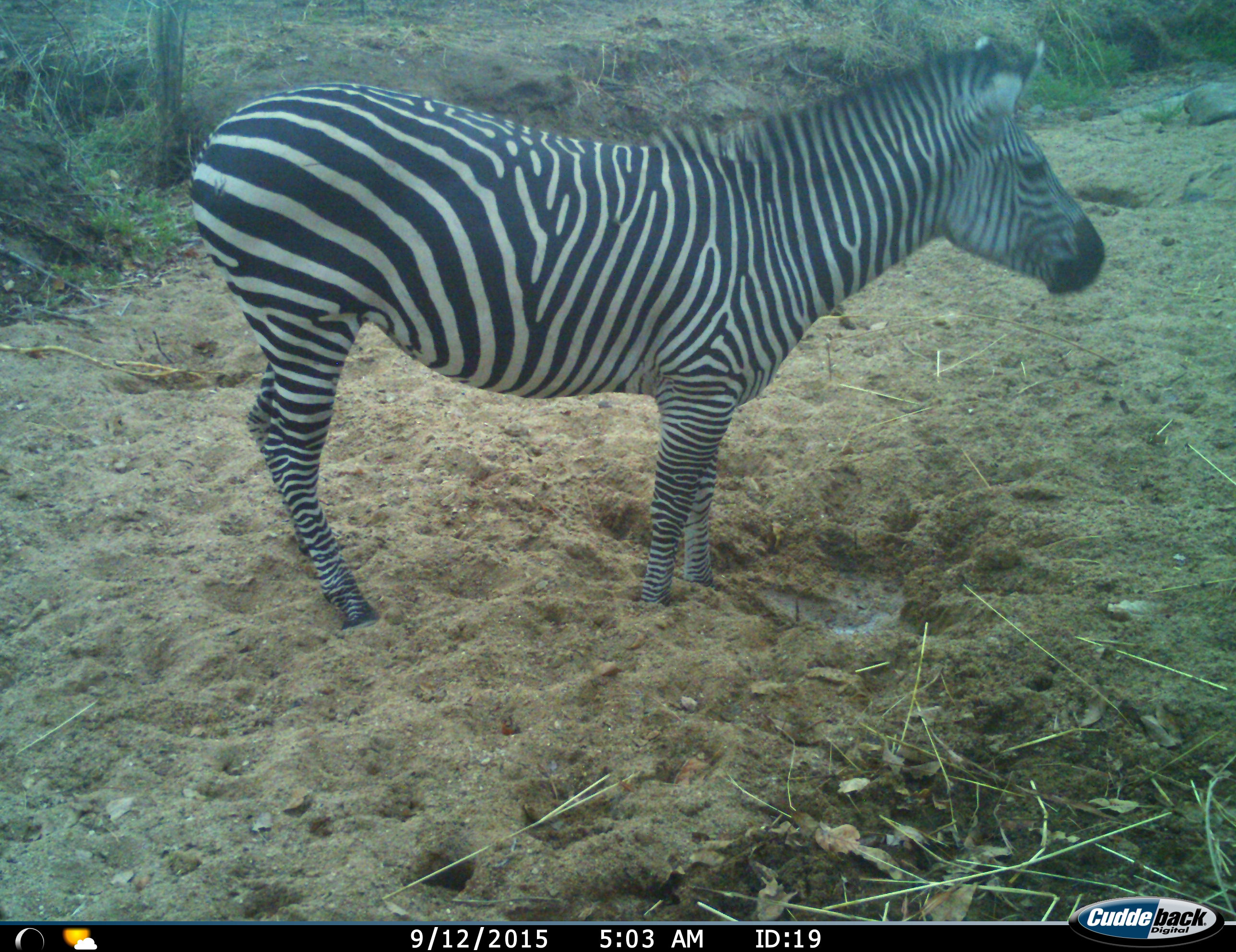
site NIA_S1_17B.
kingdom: Animalia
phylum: Chordata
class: Mammalia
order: Perissodactyla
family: Equidae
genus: Equus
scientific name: Equus quagga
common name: plains zebra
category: zebraplains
Zebraplains (plains zebra) (Equus quagga), count 1. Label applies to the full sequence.